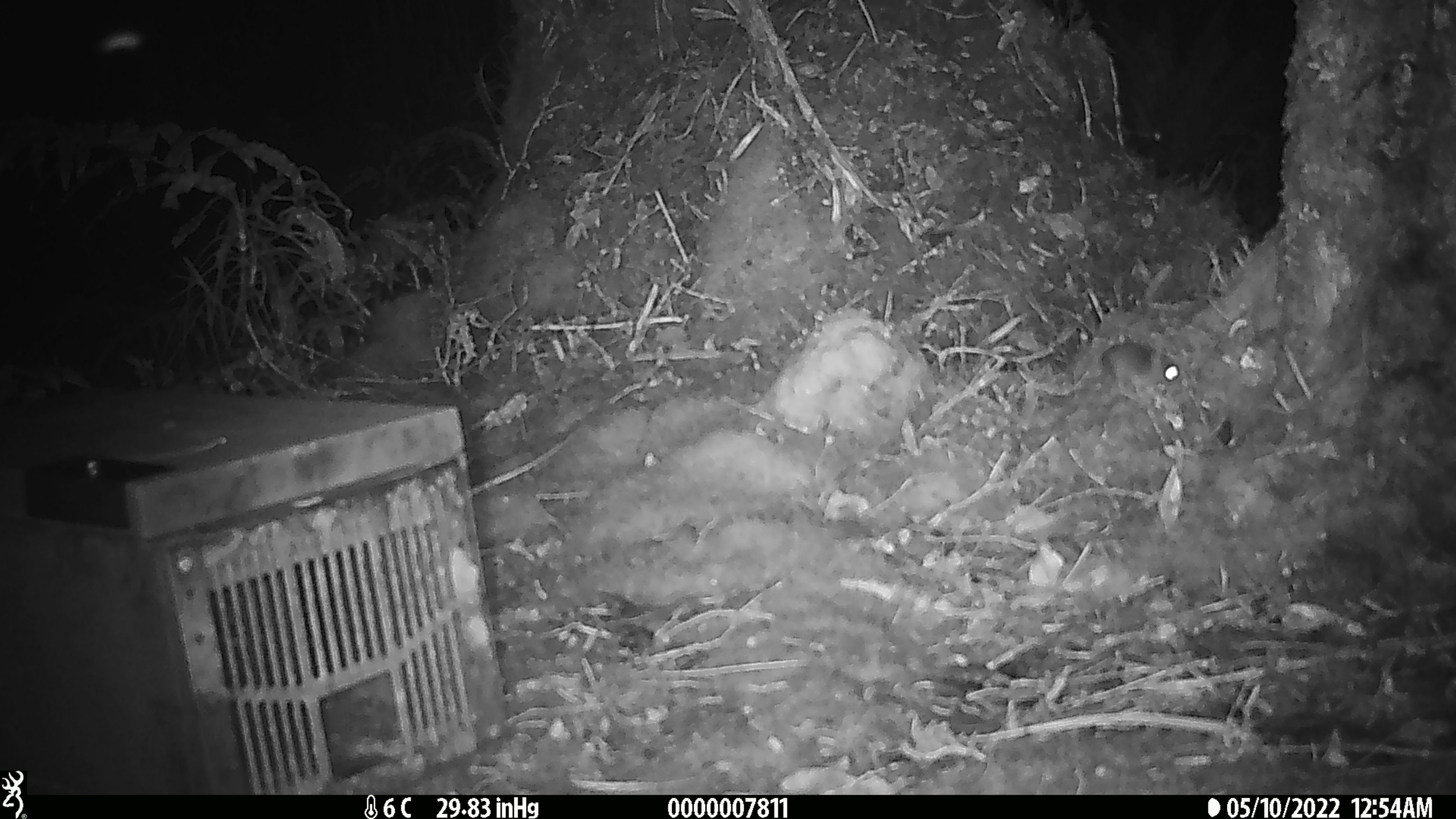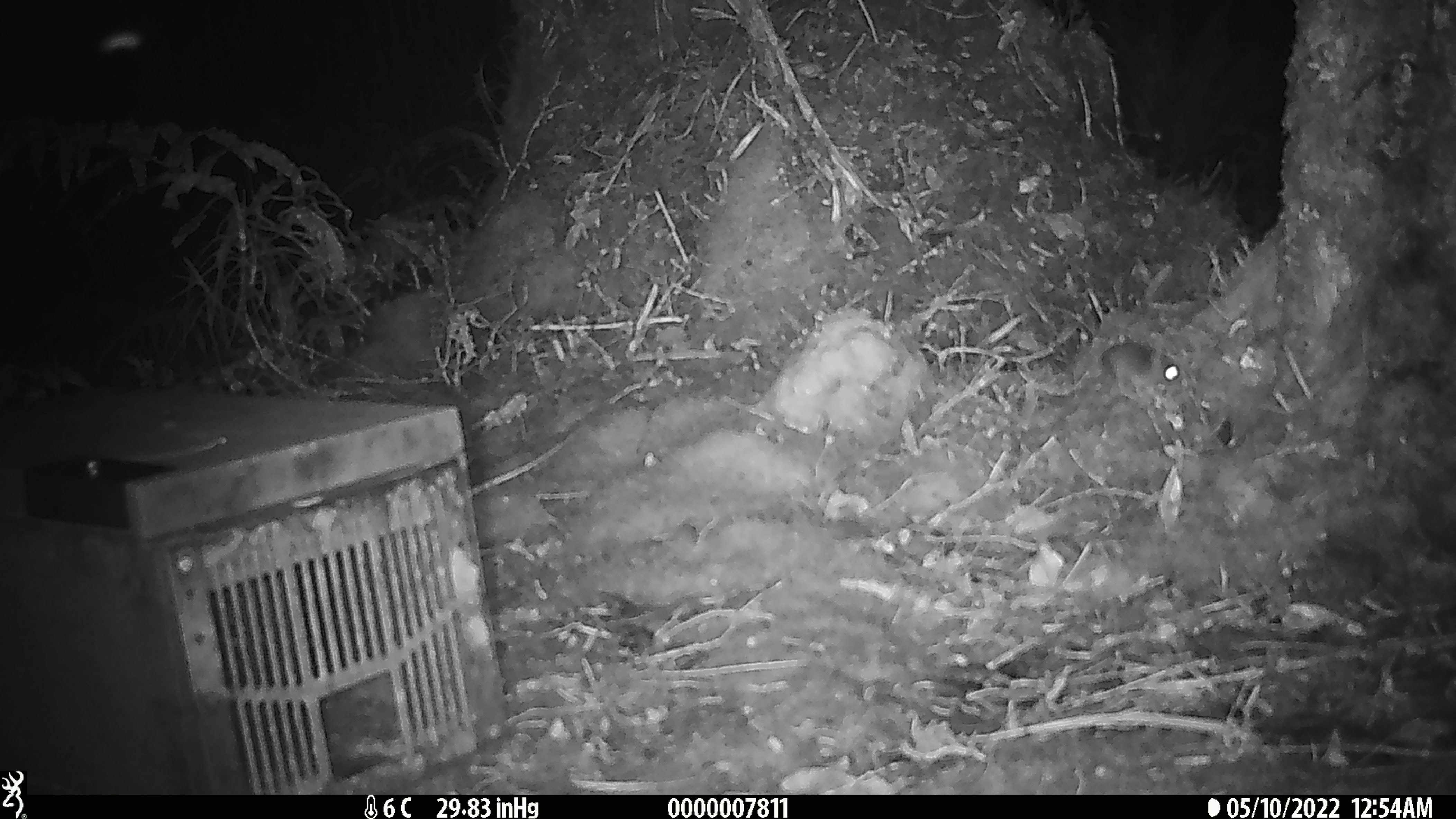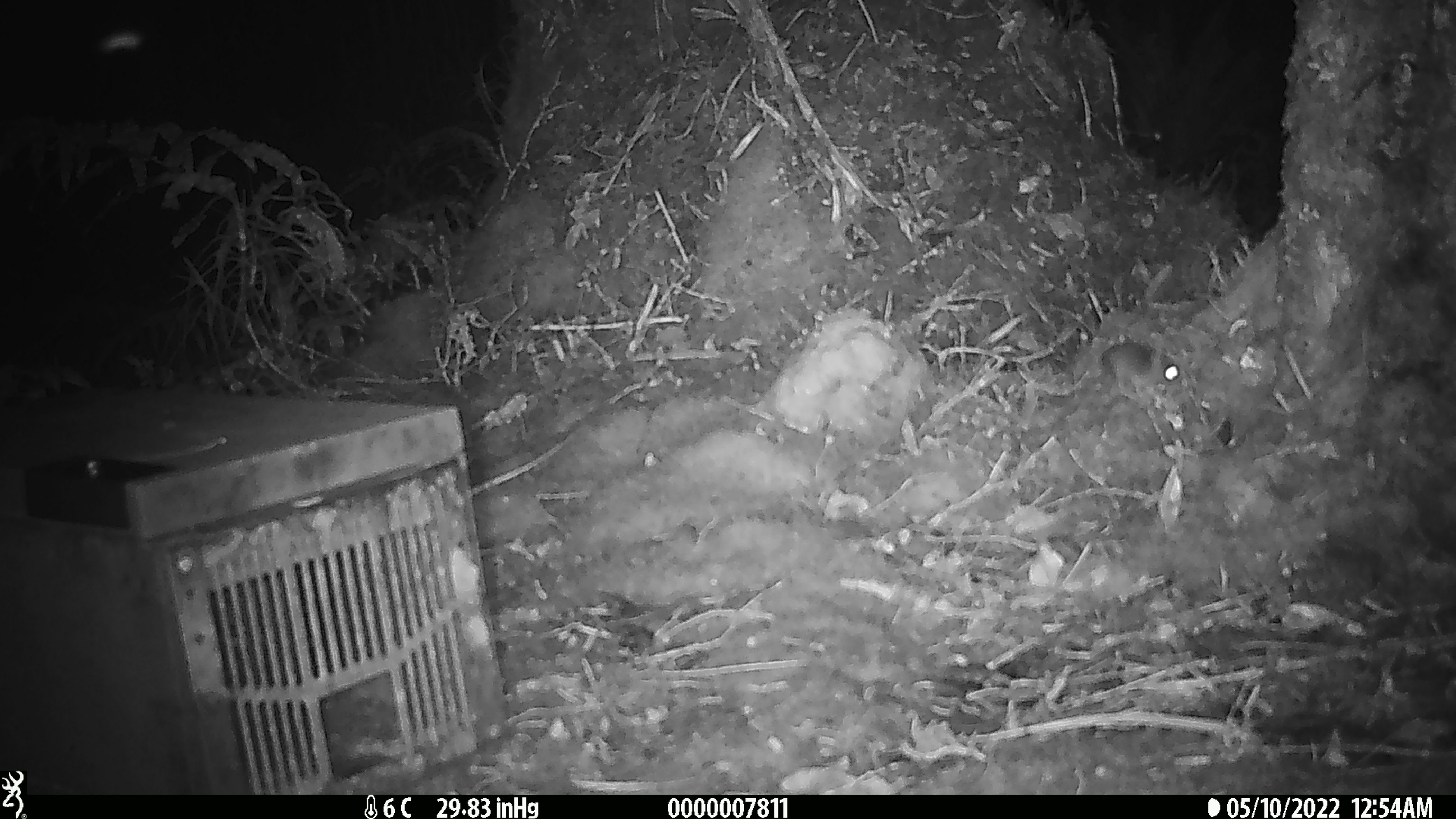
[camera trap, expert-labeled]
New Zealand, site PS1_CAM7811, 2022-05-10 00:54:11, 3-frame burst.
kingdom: Animalia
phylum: Chordata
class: Mammalia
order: Rodentia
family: Muridae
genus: Mus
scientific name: Mus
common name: mouse